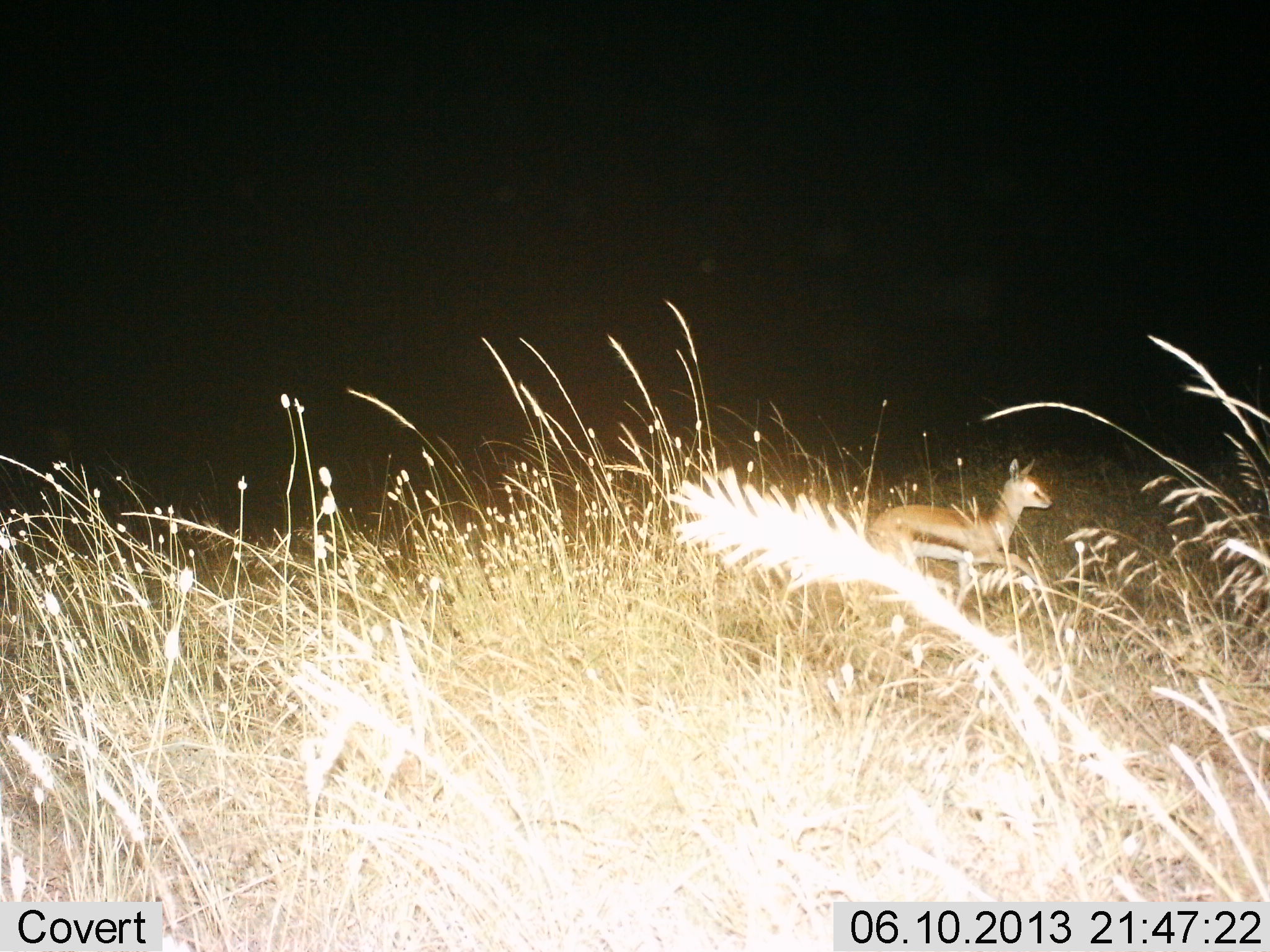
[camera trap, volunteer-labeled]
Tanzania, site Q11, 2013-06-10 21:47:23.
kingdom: Animalia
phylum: Chordata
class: Mammalia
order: Artiodactyla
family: Bovidae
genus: Eudorcas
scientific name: Eudorcas thomsonii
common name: thomson's gazelle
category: gazellethomsons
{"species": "gazellethomsons (thomson's gazelle) (Eudorcas thomsonii)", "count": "1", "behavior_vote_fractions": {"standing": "68%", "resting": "0%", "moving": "32%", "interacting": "0%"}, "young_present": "16%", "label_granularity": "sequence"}